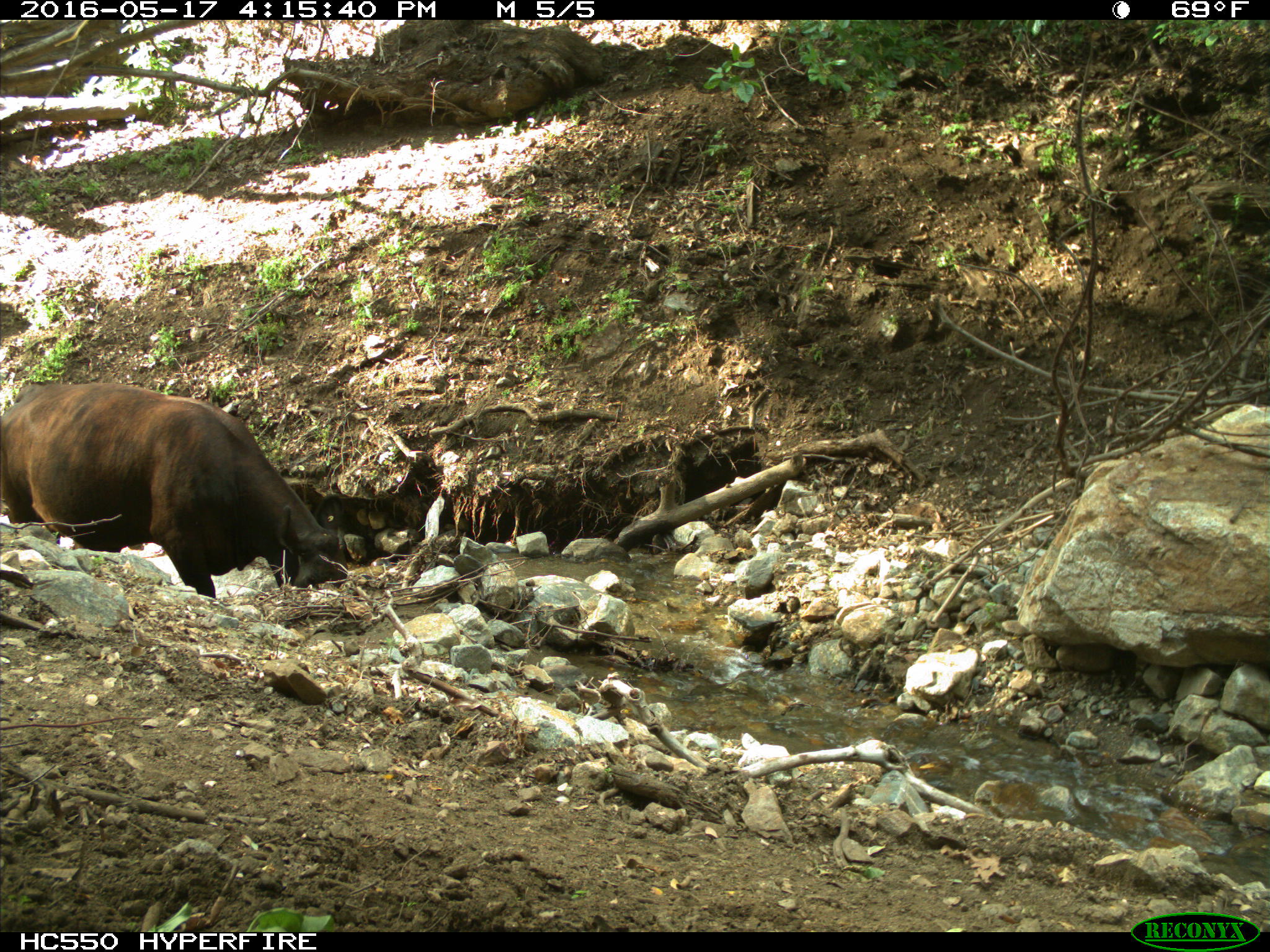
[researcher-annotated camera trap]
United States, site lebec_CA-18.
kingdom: Animalia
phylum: Chordata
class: Mammalia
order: Artiodactyla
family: Bovidae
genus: Bos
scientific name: Bos taurus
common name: domestic cow